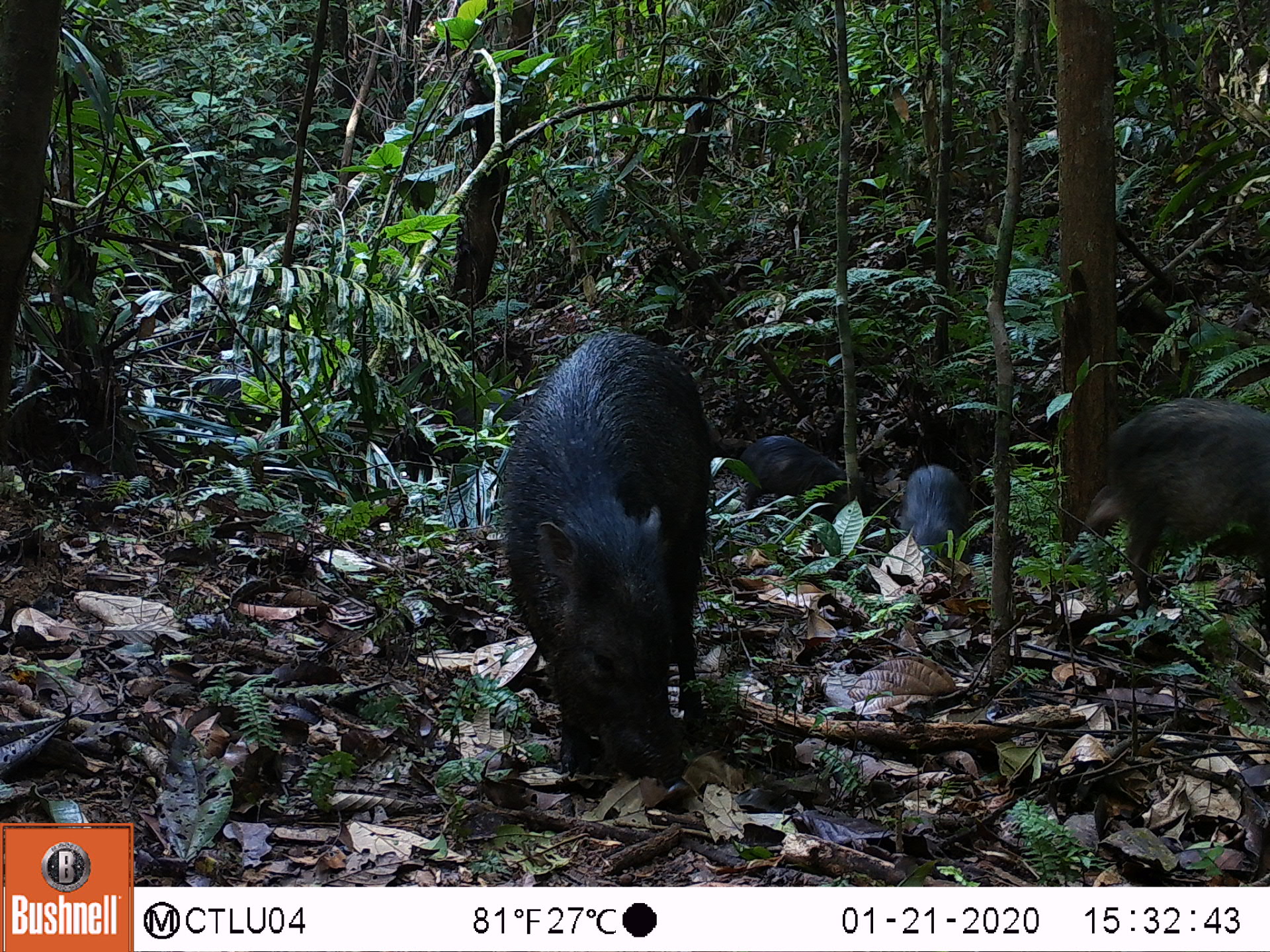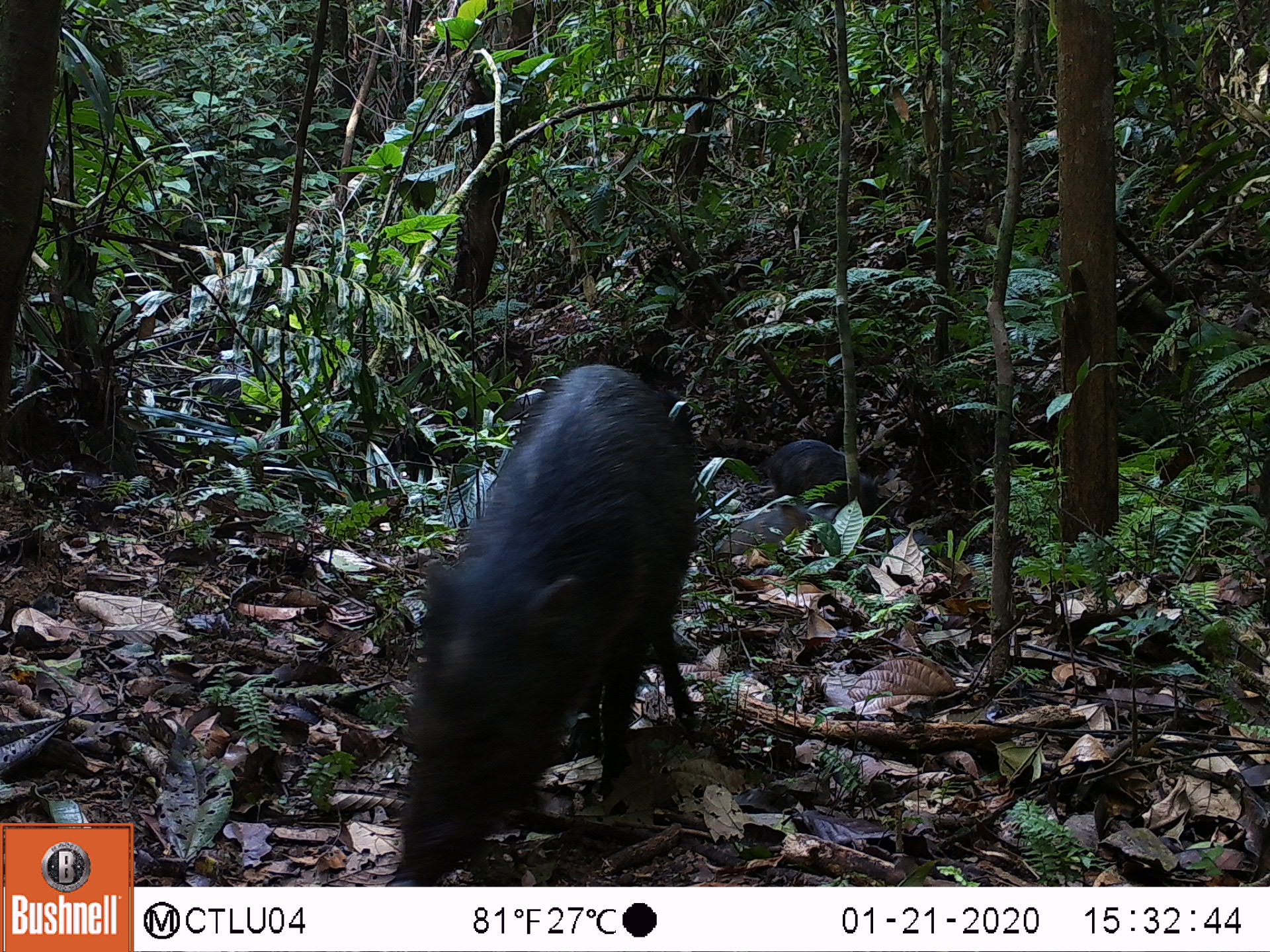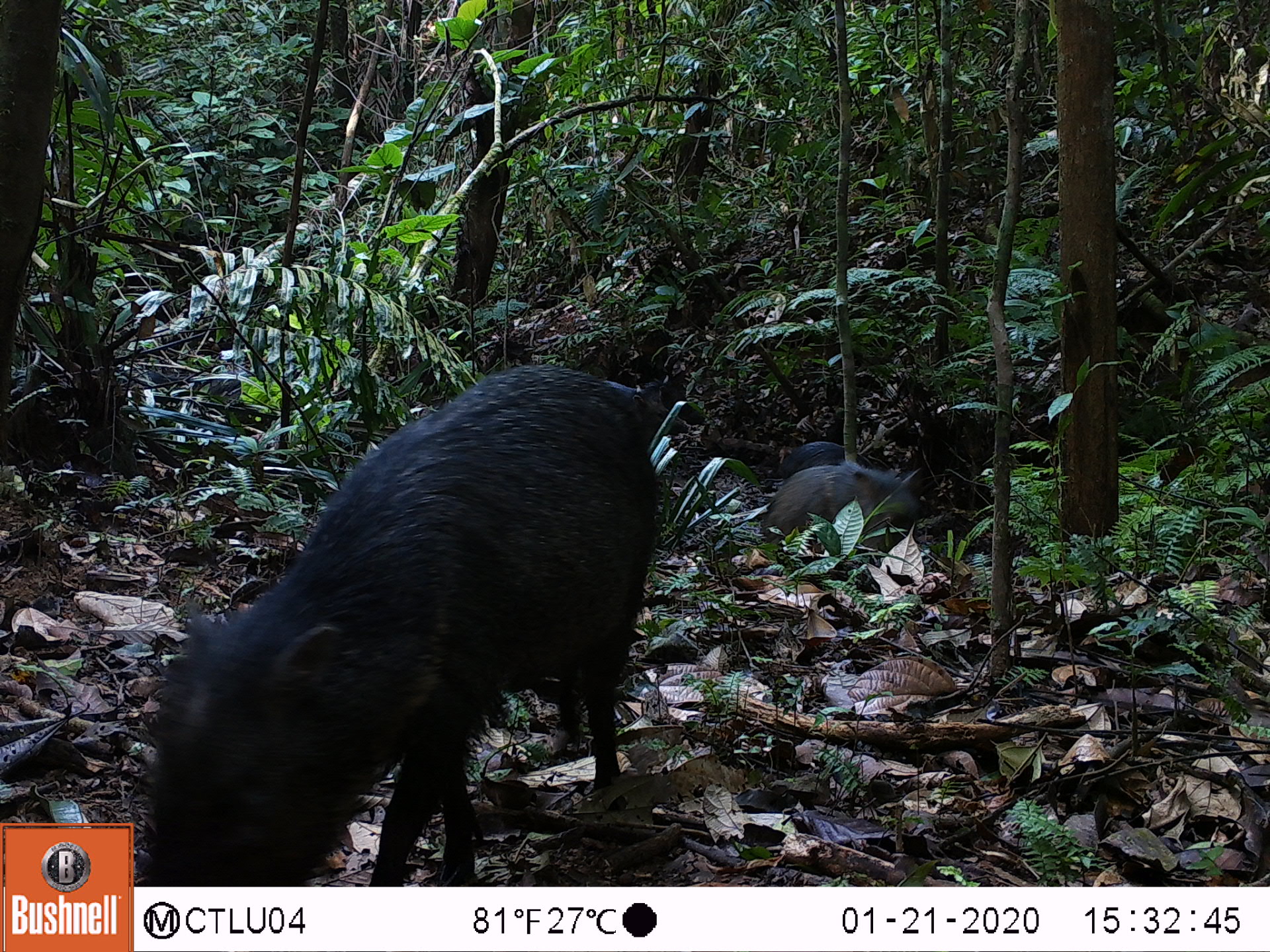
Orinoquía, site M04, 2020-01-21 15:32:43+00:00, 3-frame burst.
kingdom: Animalia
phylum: Chordata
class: Mammalia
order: Artiodactyla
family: Tayassuidae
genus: Pecari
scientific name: Pecari tajacu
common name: collared peccary